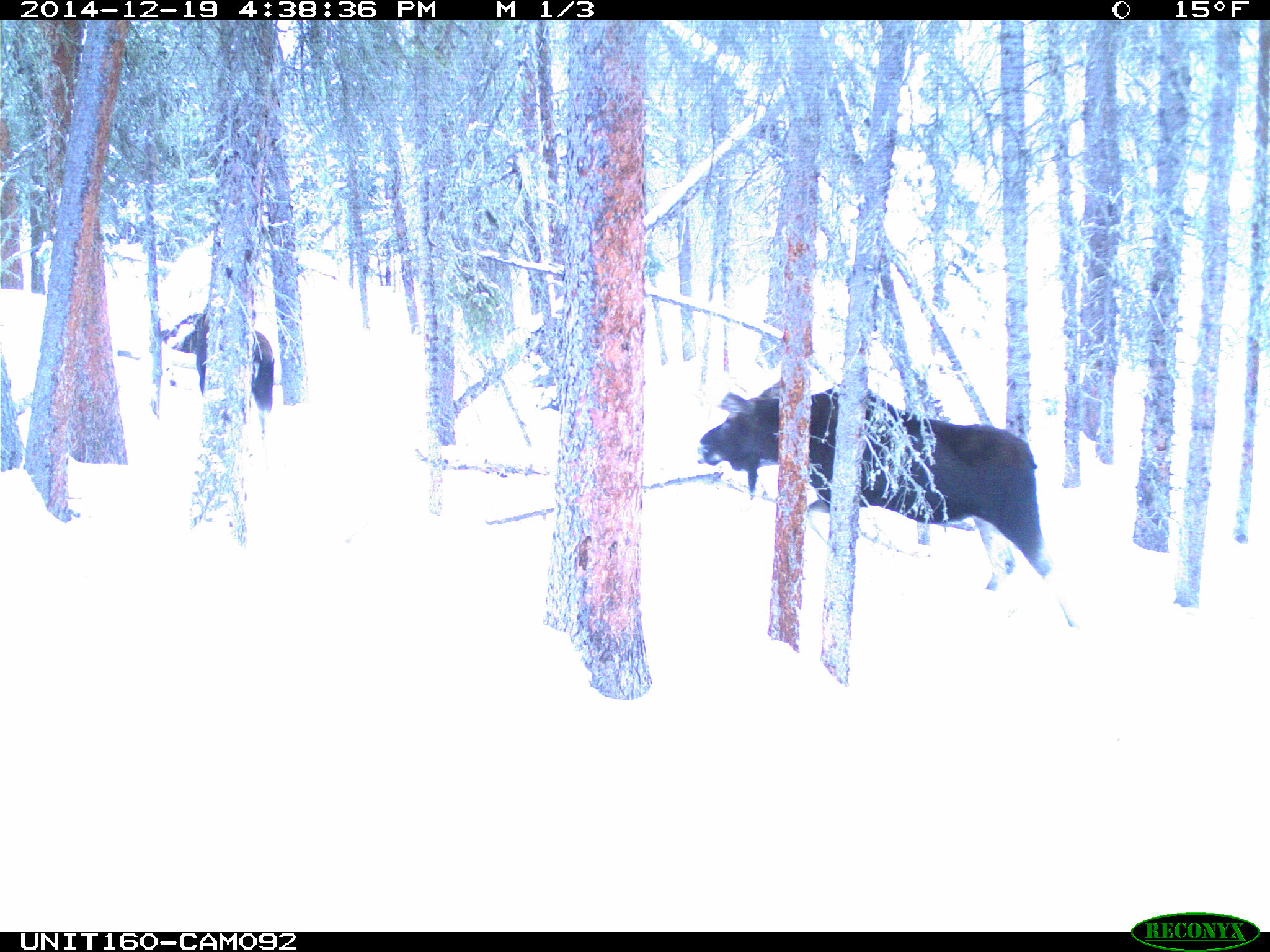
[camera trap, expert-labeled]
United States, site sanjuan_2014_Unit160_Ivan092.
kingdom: Animalia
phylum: Chordata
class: Mammalia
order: Artiodactyla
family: Cervidae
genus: Alces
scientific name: Alces alces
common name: moose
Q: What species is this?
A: Alces alces (moose).